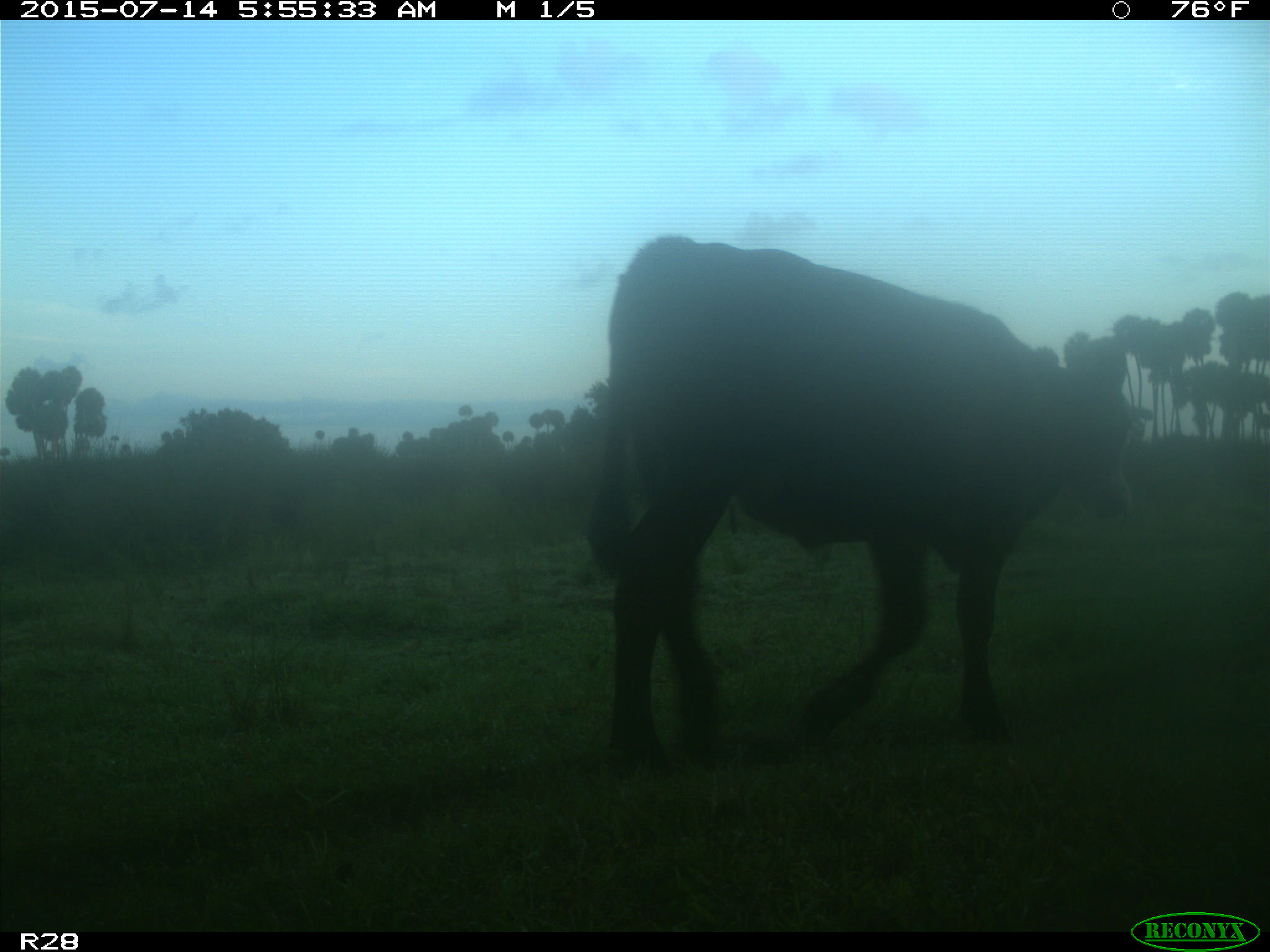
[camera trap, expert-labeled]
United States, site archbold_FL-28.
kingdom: Animalia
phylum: Chordata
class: Mammalia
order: Artiodactyla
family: Bovidae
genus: Bos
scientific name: Bos taurus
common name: domestic cow